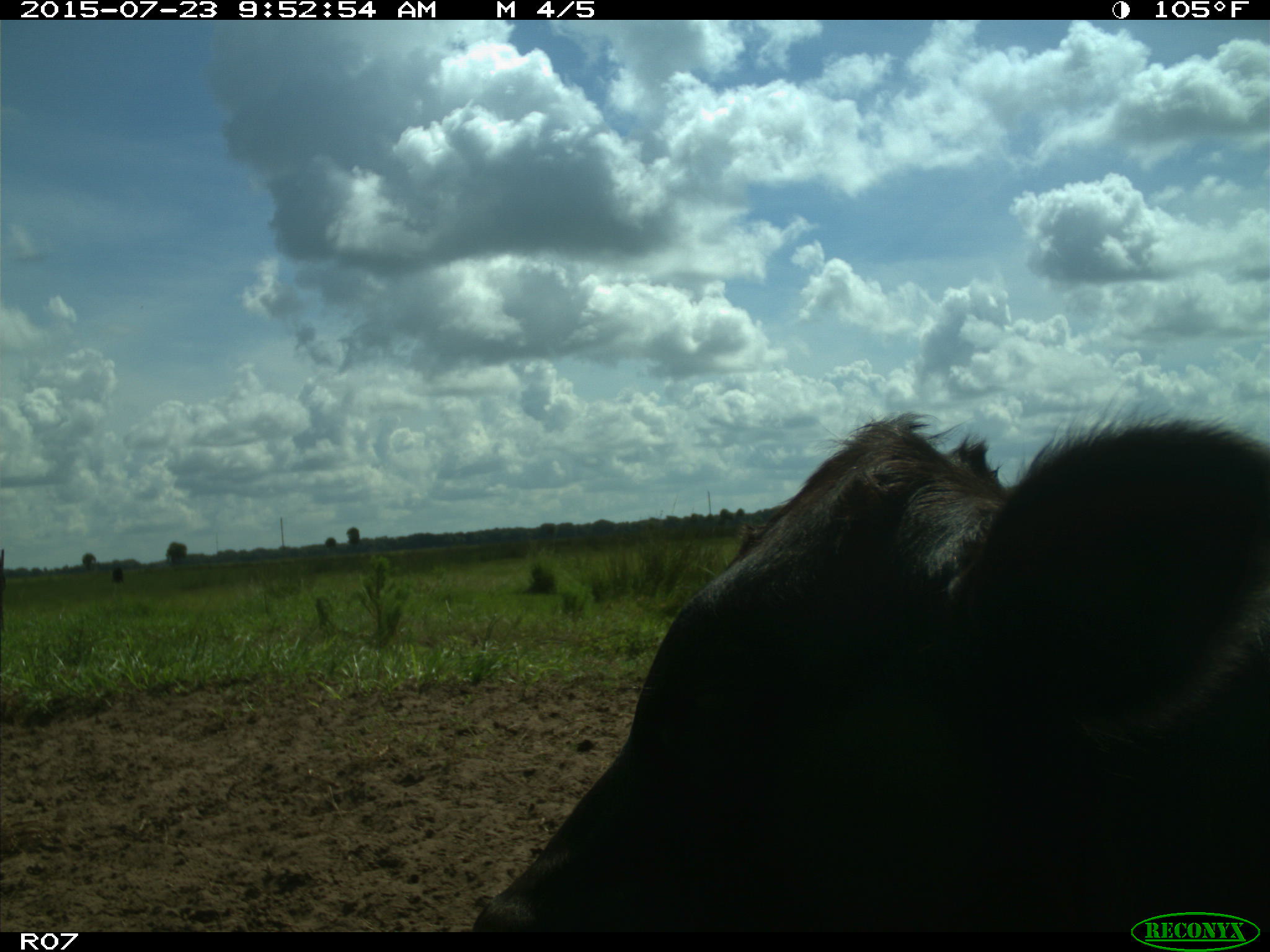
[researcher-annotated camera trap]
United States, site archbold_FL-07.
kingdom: Animalia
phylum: Chordata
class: Mammalia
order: Artiodactyla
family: Bovidae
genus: Bos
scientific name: Bos taurus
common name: domestic cow